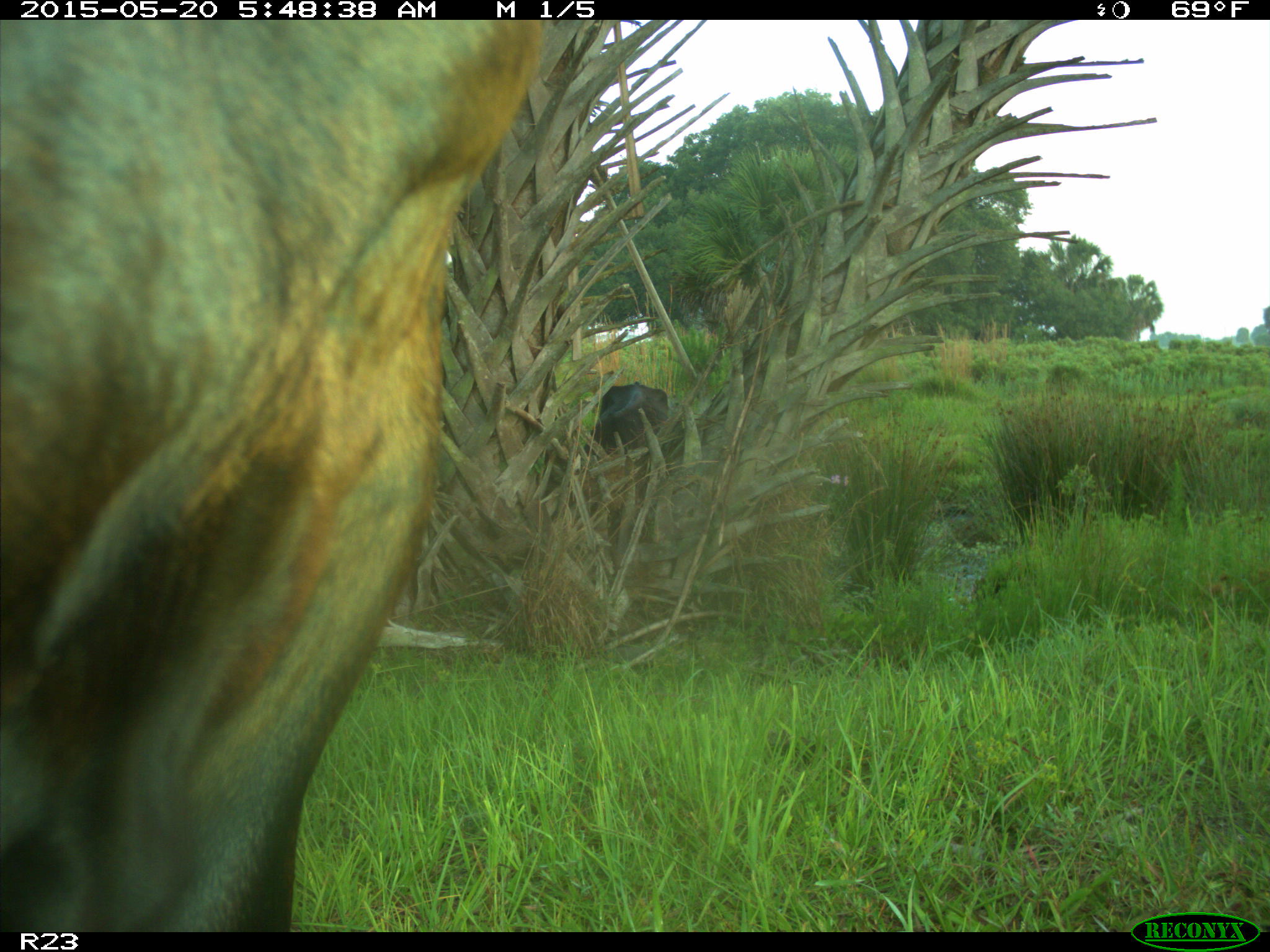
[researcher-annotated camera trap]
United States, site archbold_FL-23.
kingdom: Animalia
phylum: Chordata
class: Mammalia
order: Artiodactyla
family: Bovidae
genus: Bos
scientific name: Bos taurus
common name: domestic cow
Bos taurus (domestic cow).